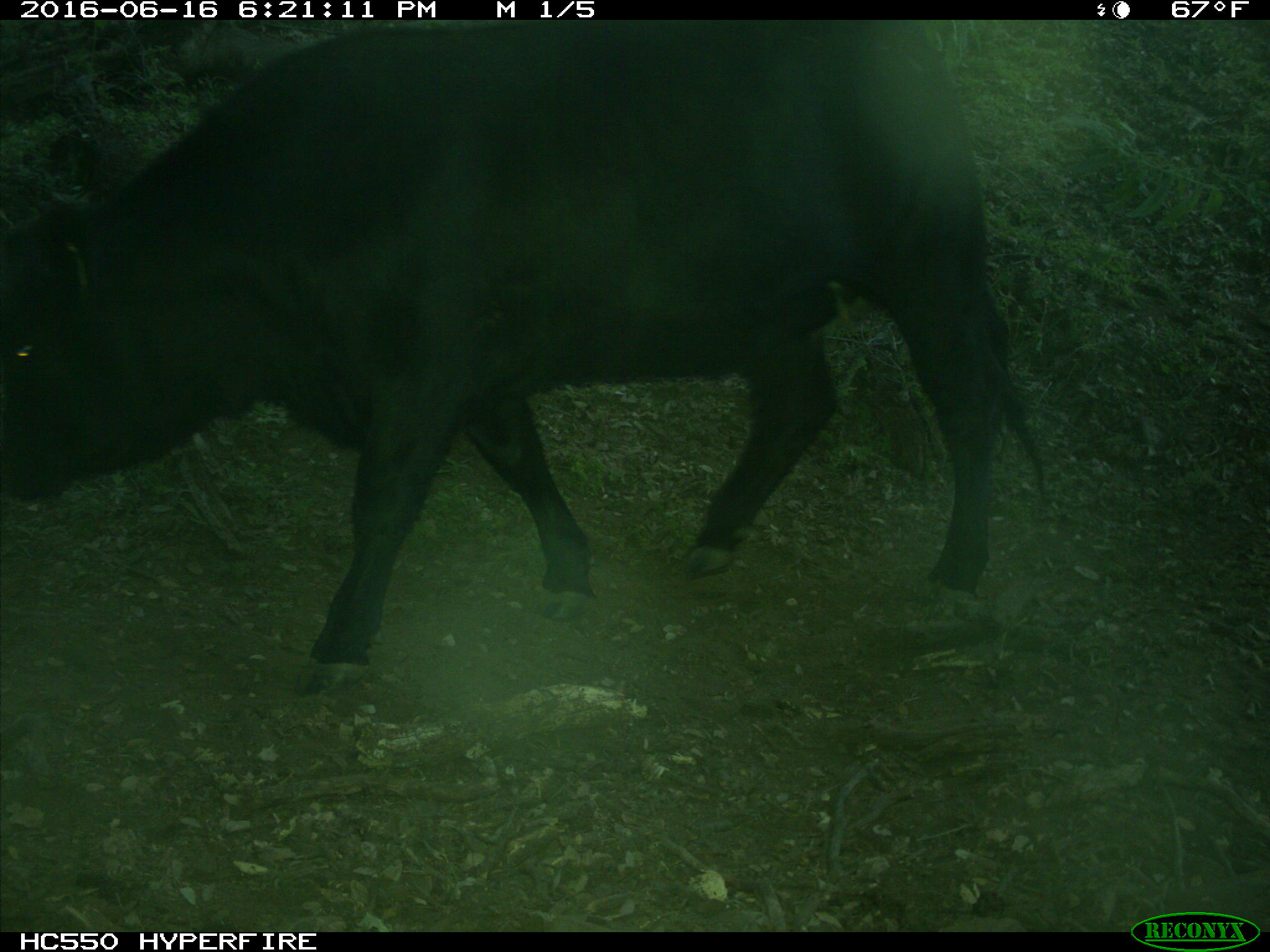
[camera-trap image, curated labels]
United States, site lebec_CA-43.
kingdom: Animalia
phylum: Chordata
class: Mammalia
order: Artiodactyla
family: Bovidae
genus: Bos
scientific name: Bos taurus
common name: domestic cow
Bos taurus (domestic cow).